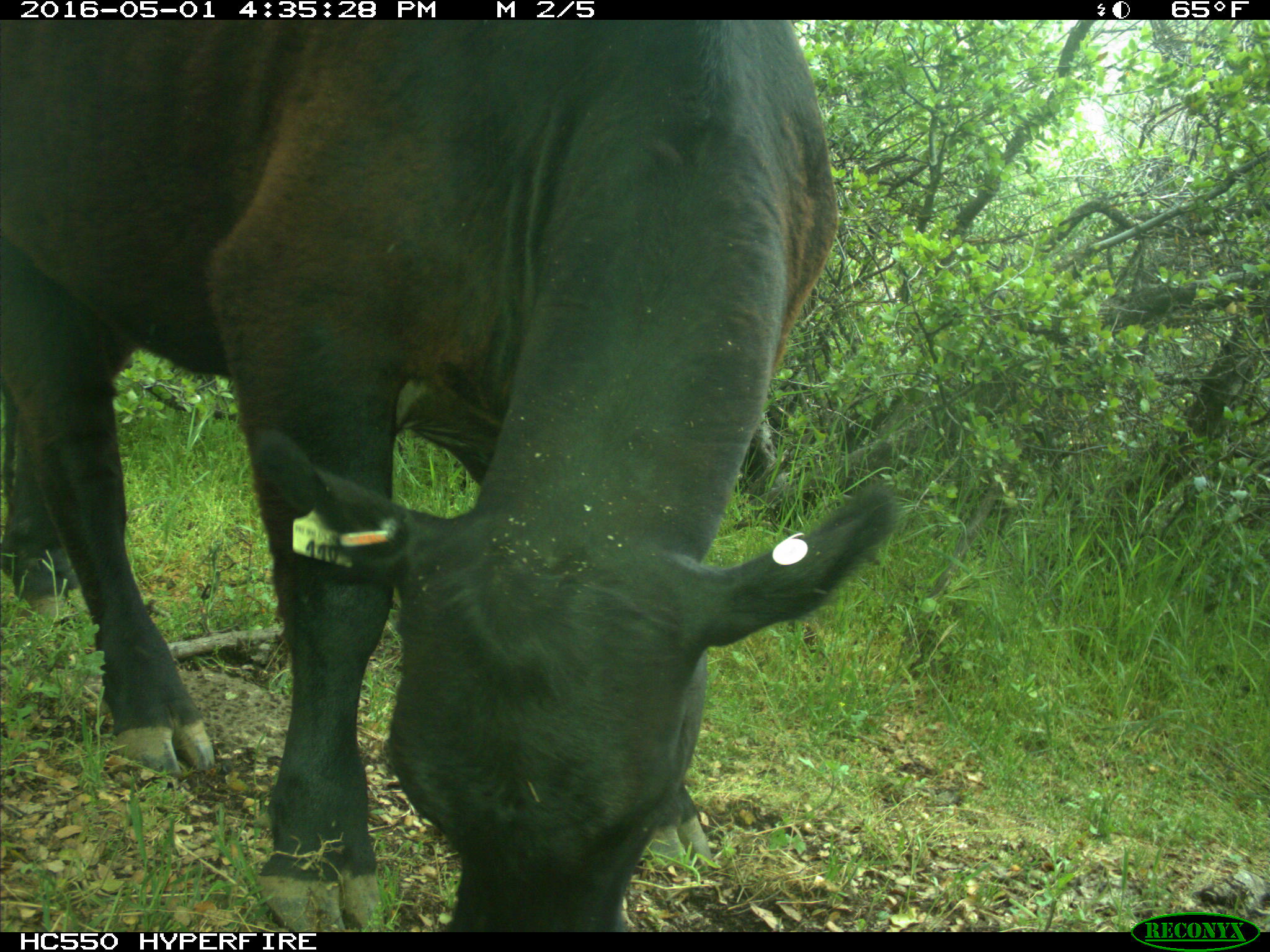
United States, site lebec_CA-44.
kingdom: Animalia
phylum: Chordata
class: Mammalia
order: Artiodactyla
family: Bovidae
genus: Bos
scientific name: Bos taurus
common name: domestic cow